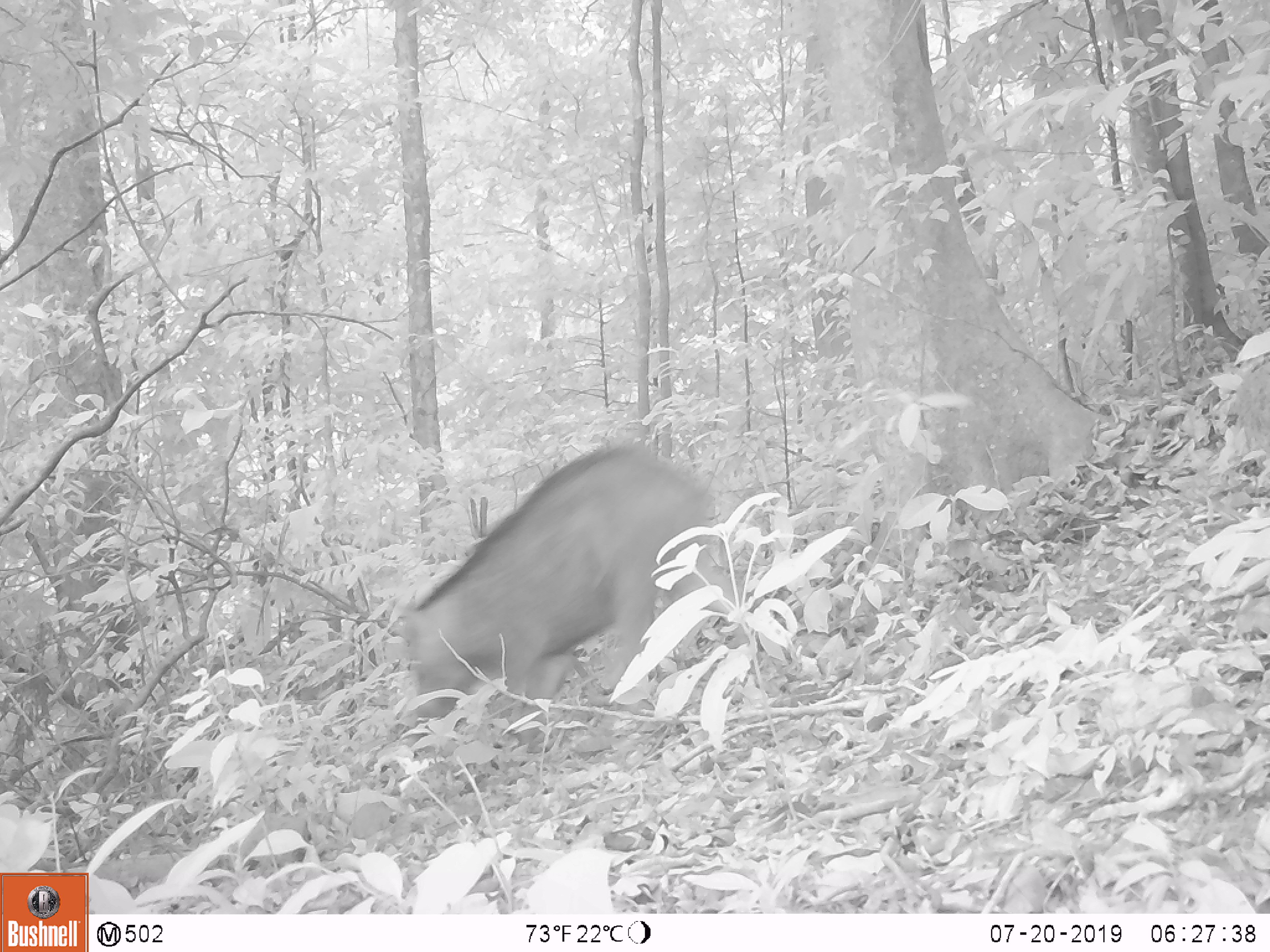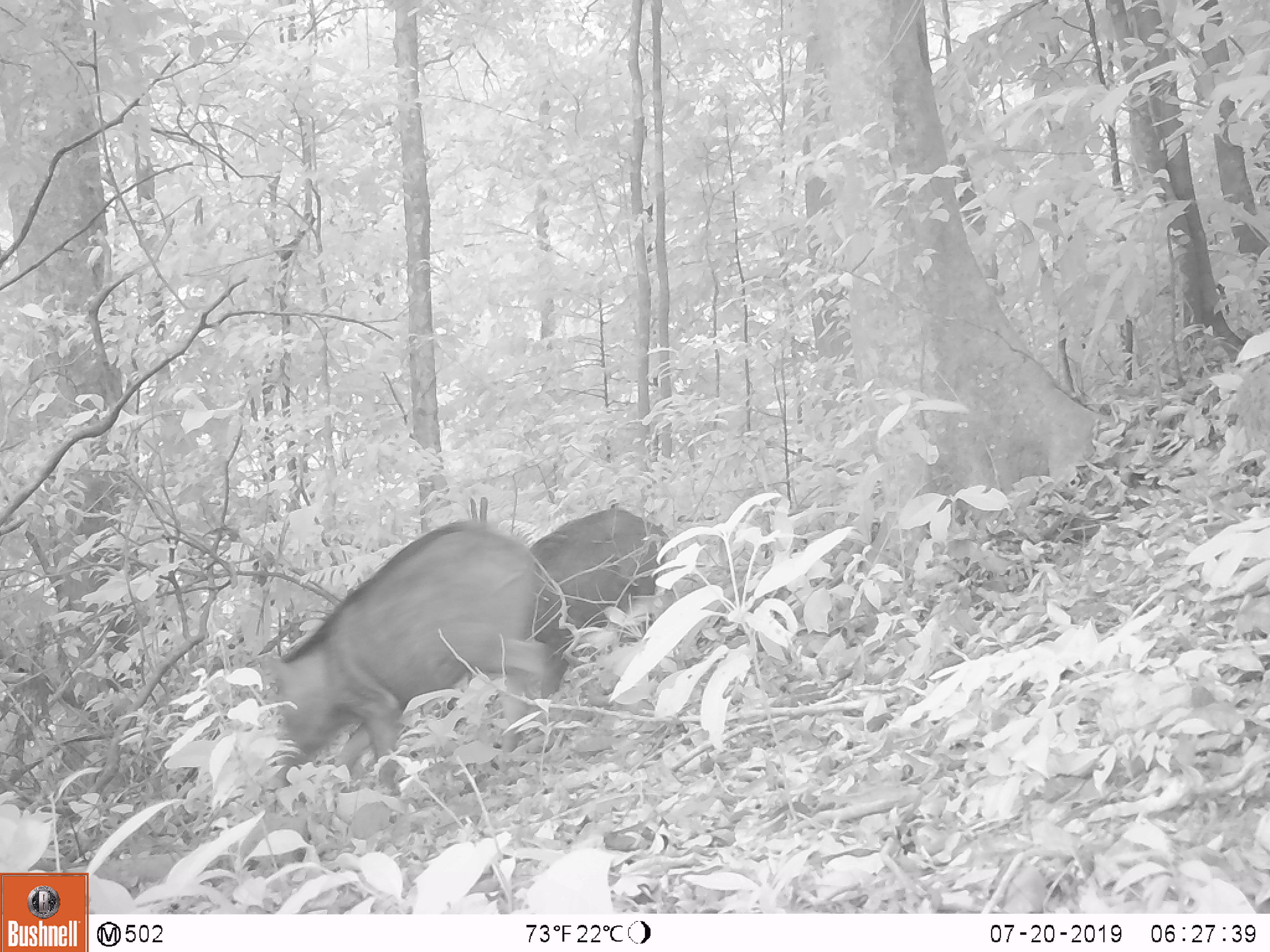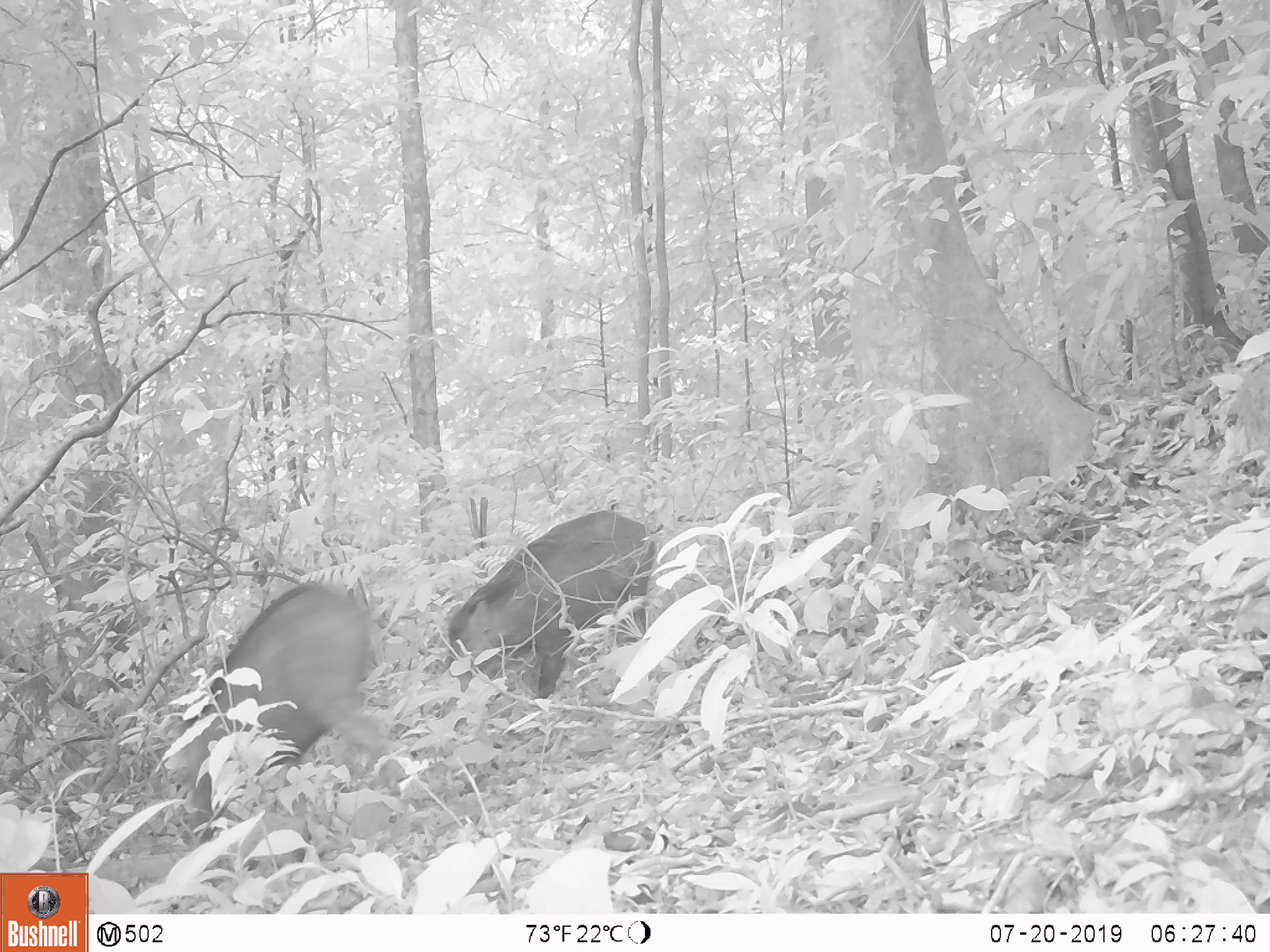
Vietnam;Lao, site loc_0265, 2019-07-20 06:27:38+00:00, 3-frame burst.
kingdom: Animalia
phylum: Chordata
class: Mammalia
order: Artiodactyla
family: Suidae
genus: Sus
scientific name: Sus scrofa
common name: eurasian wild pig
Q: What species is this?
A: Eurasian wild pig (Sus scrofa).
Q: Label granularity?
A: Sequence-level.